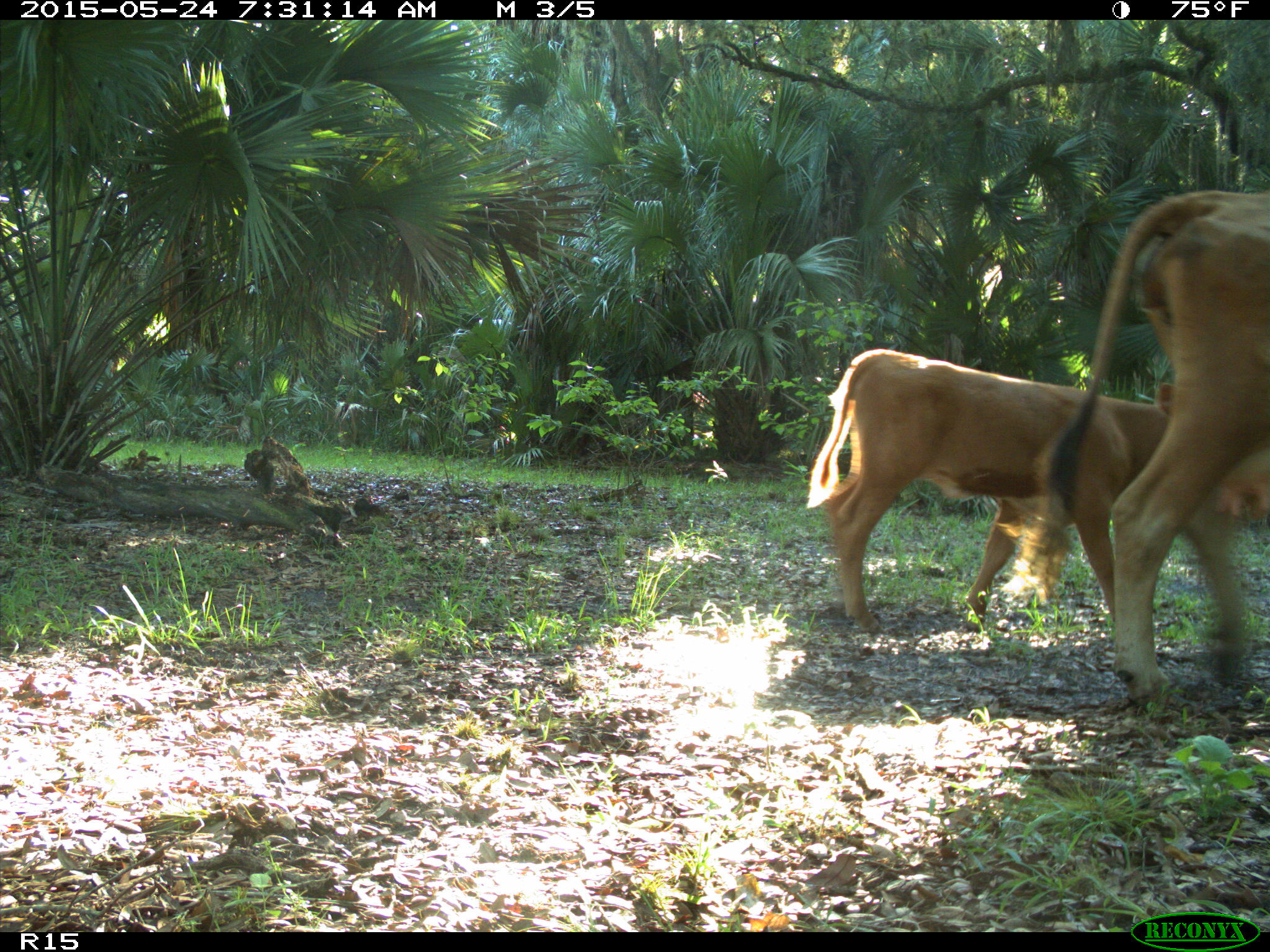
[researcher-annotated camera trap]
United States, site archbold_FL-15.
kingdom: Animalia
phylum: Chordata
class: Mammalia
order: Artiodactyla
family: Bovidae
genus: Bos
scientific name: Bos taurus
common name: domestic cow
Bos taurus (domestic cow).